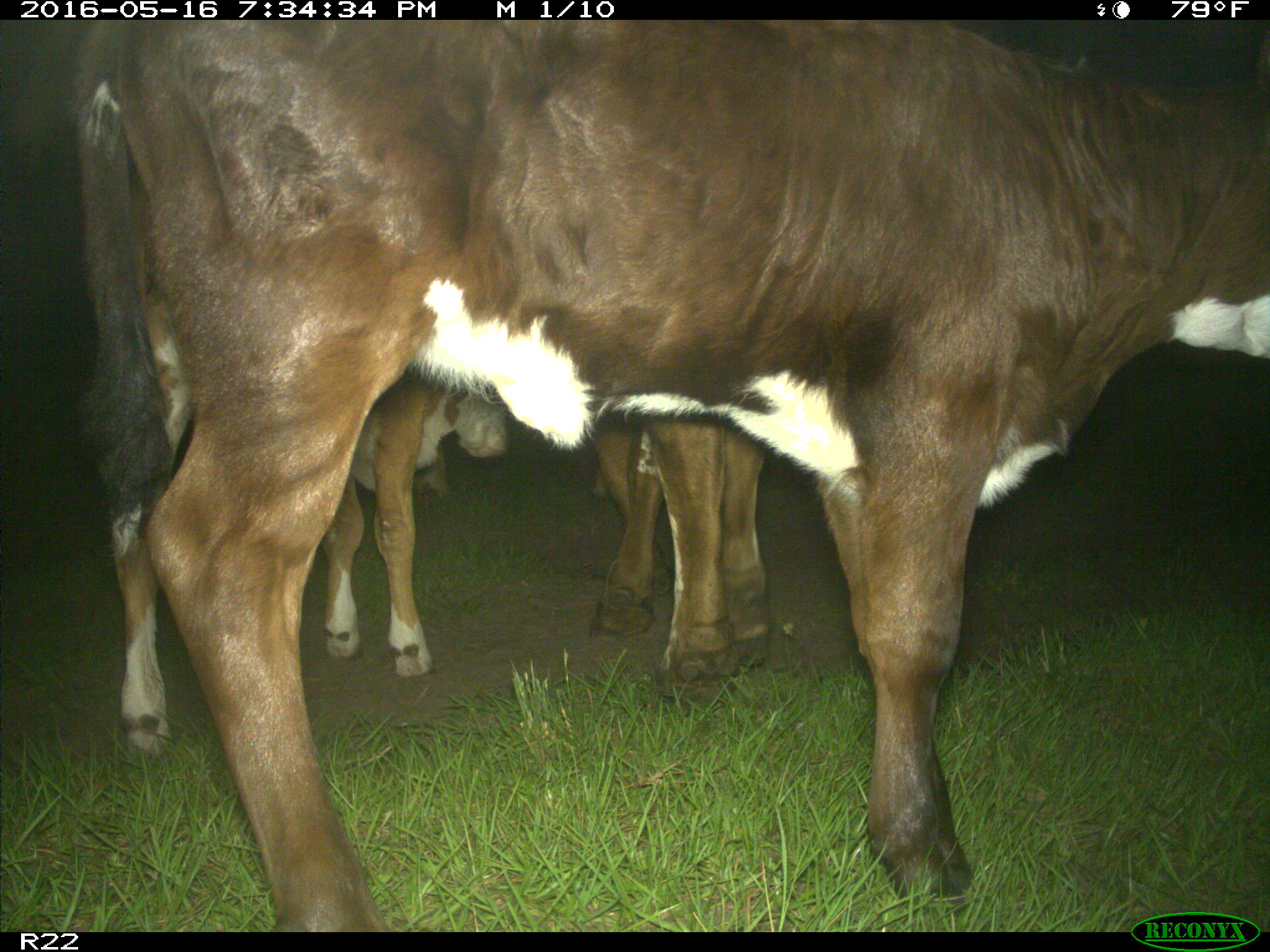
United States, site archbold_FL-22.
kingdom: Animalia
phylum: Chordata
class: Mammalia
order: Artiodactyla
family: Bovidae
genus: Bos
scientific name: Bos taurus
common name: domestic cow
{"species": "Bos taurus (domestic cow)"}